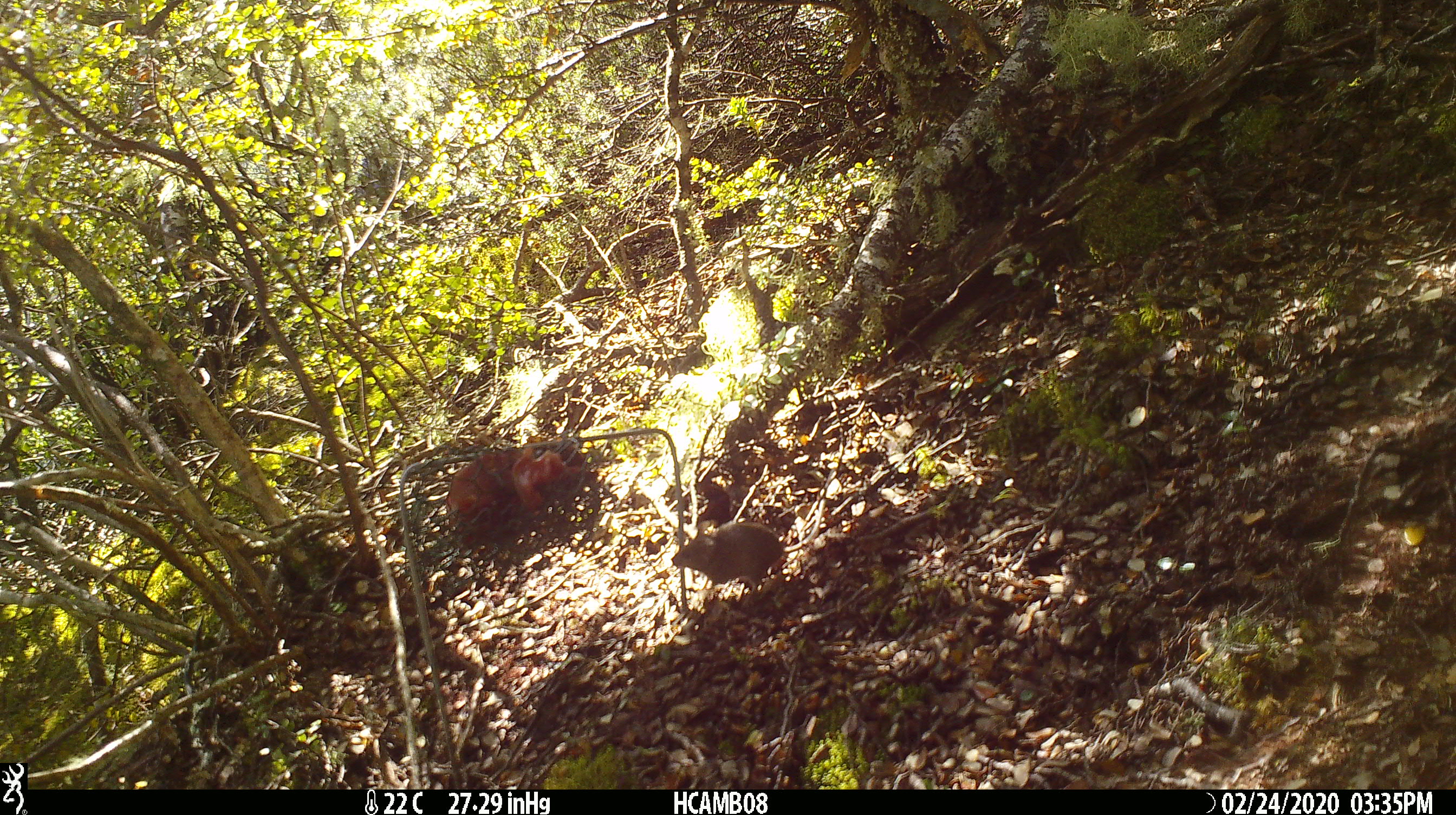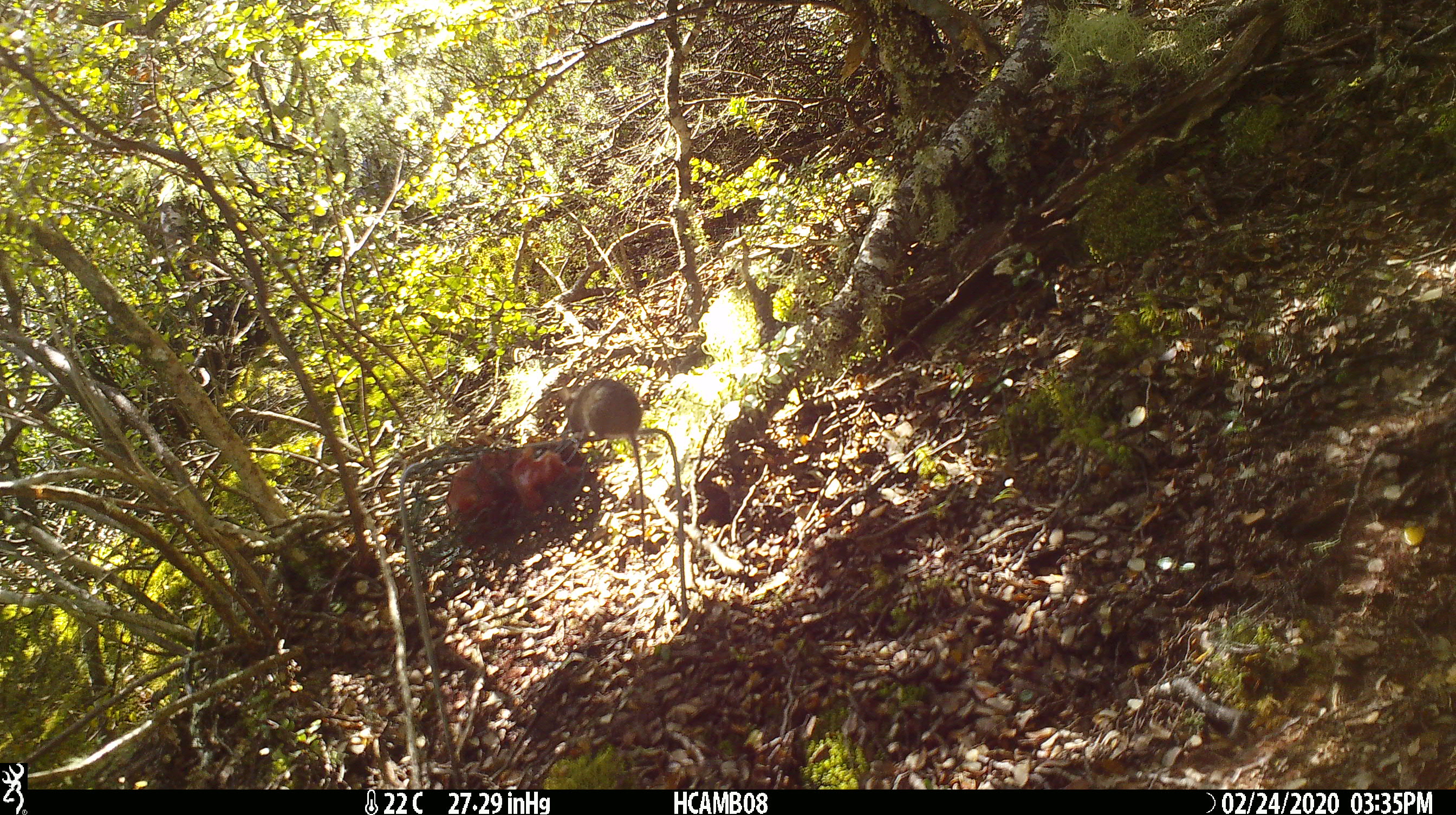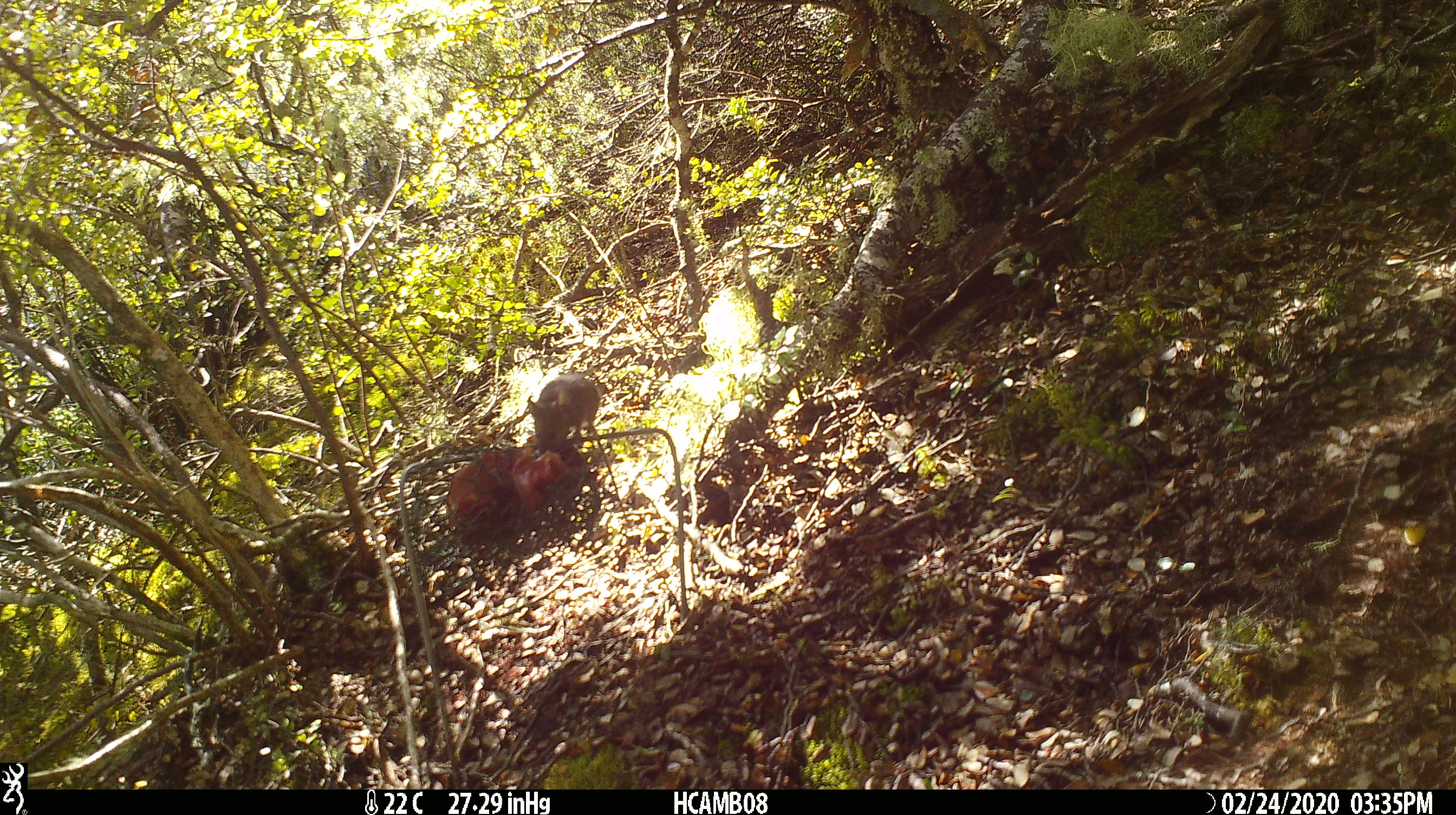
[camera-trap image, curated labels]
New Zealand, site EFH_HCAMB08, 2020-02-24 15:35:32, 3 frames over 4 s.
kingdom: Animalia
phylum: Chordata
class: Mammalia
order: Rodentia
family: Muridae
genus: Mus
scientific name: Mus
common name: mouse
Mouse (Mus).